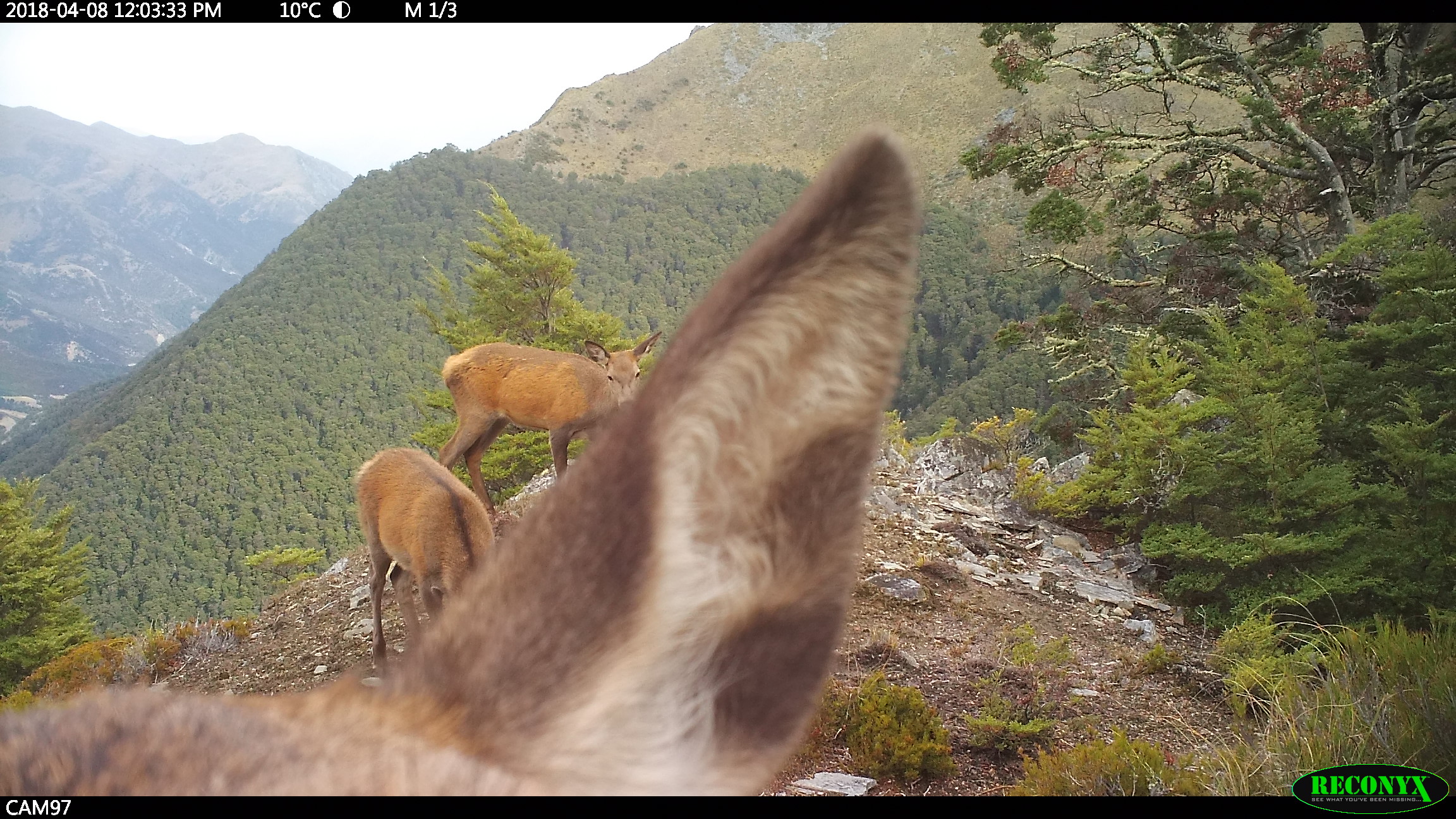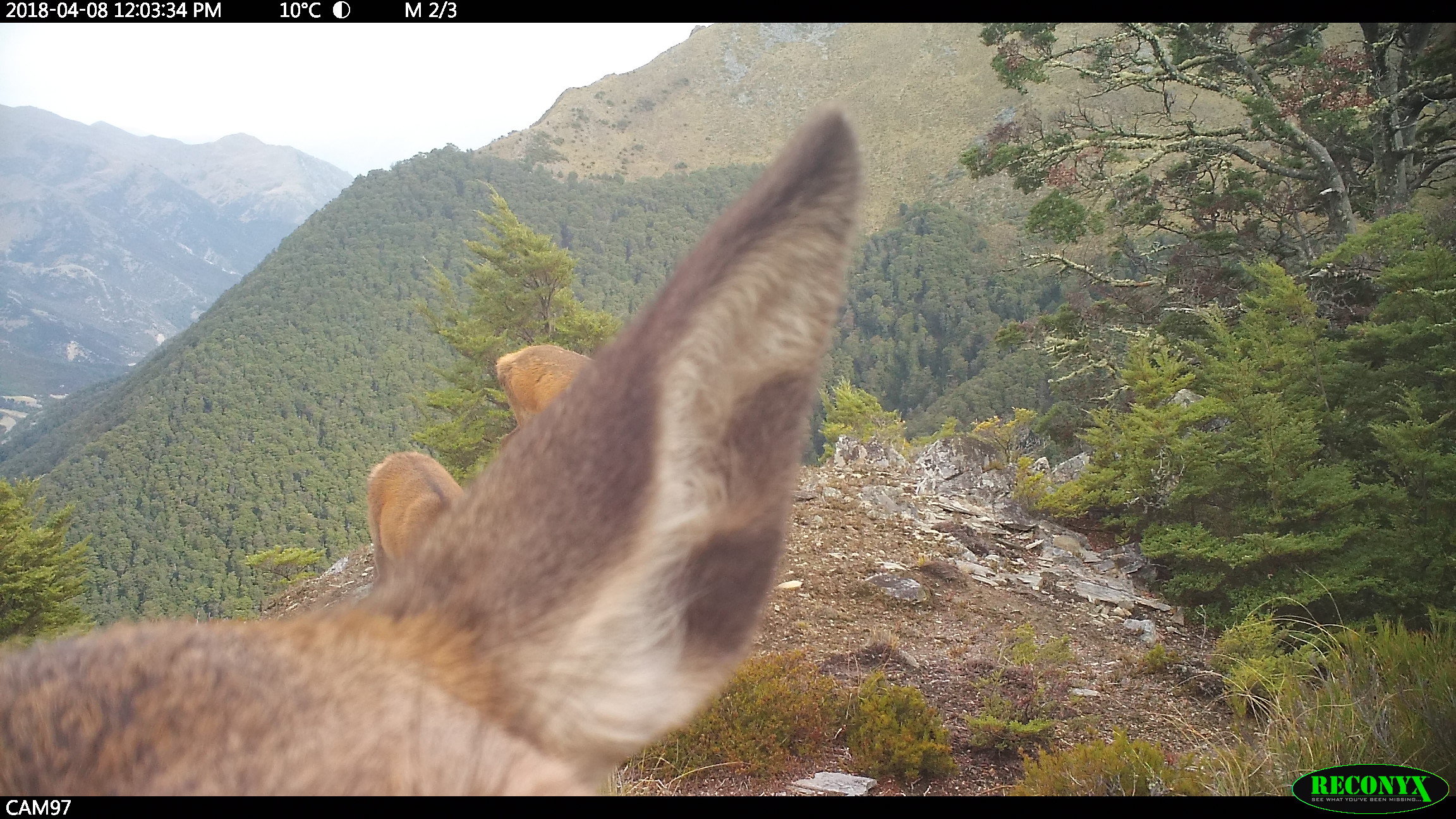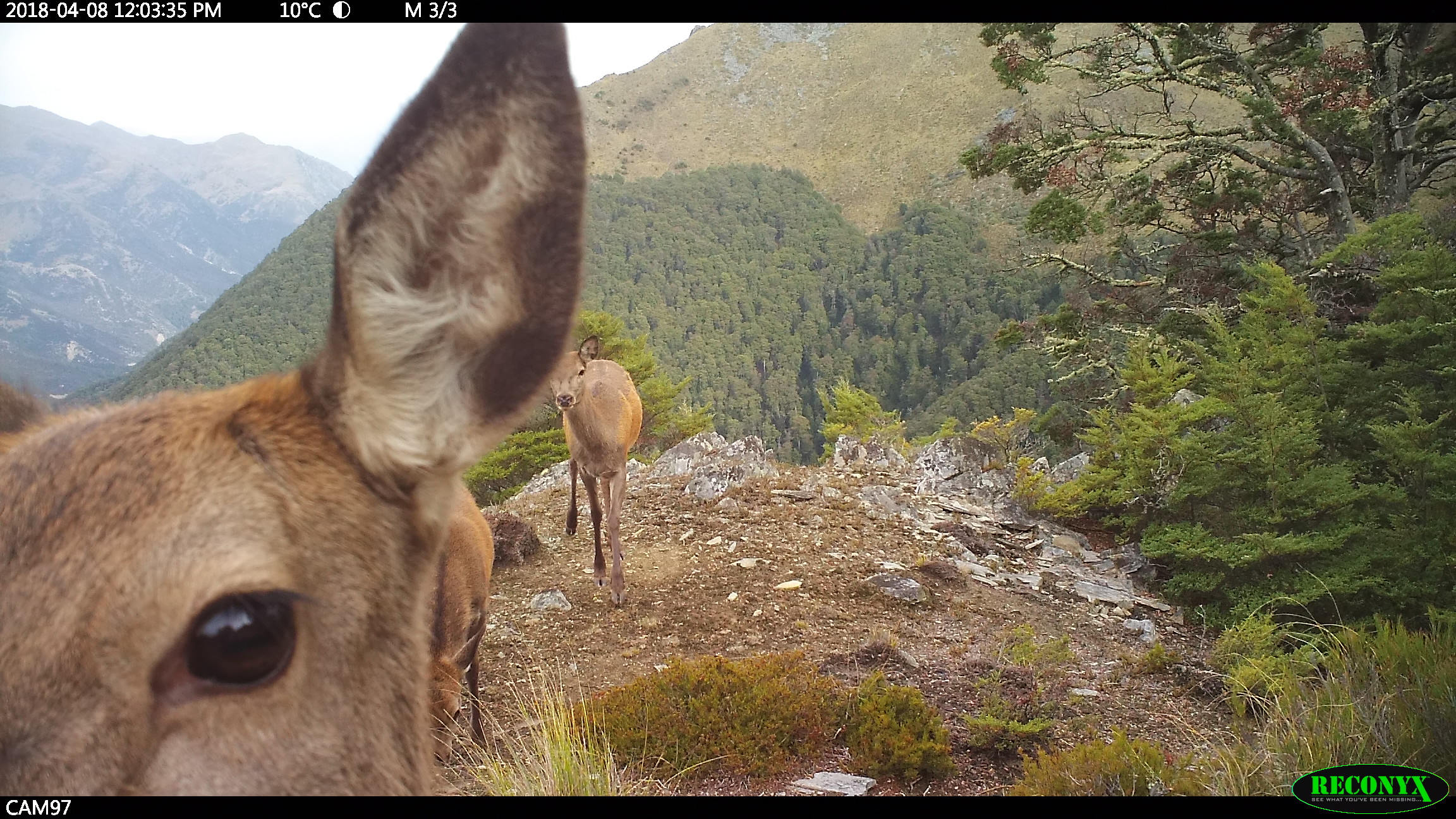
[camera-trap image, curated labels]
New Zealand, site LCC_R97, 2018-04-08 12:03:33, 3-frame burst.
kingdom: Animalia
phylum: Chordata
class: Mammalia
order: Artiodactyla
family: Cervidae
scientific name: Cervidae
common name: deer